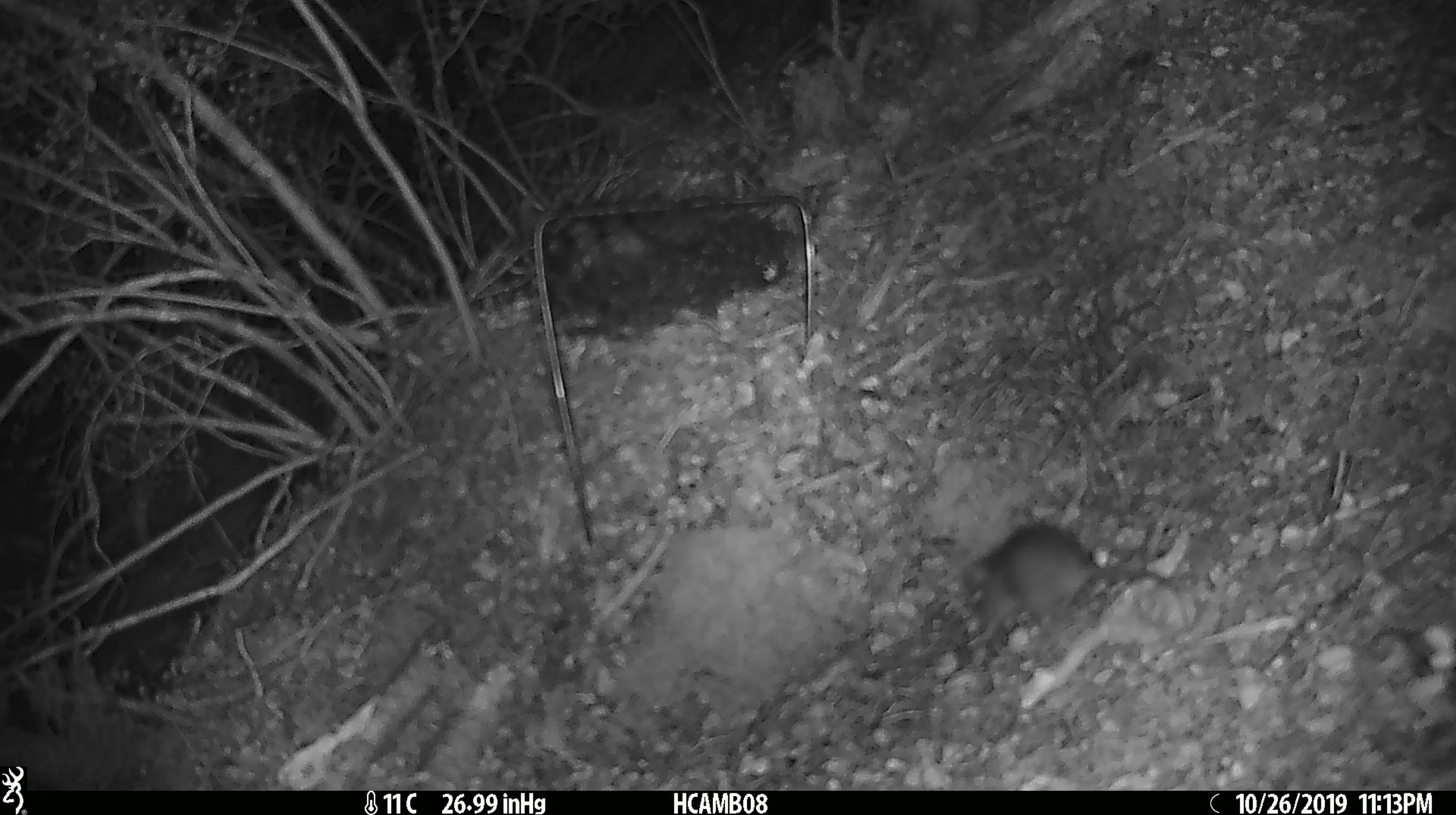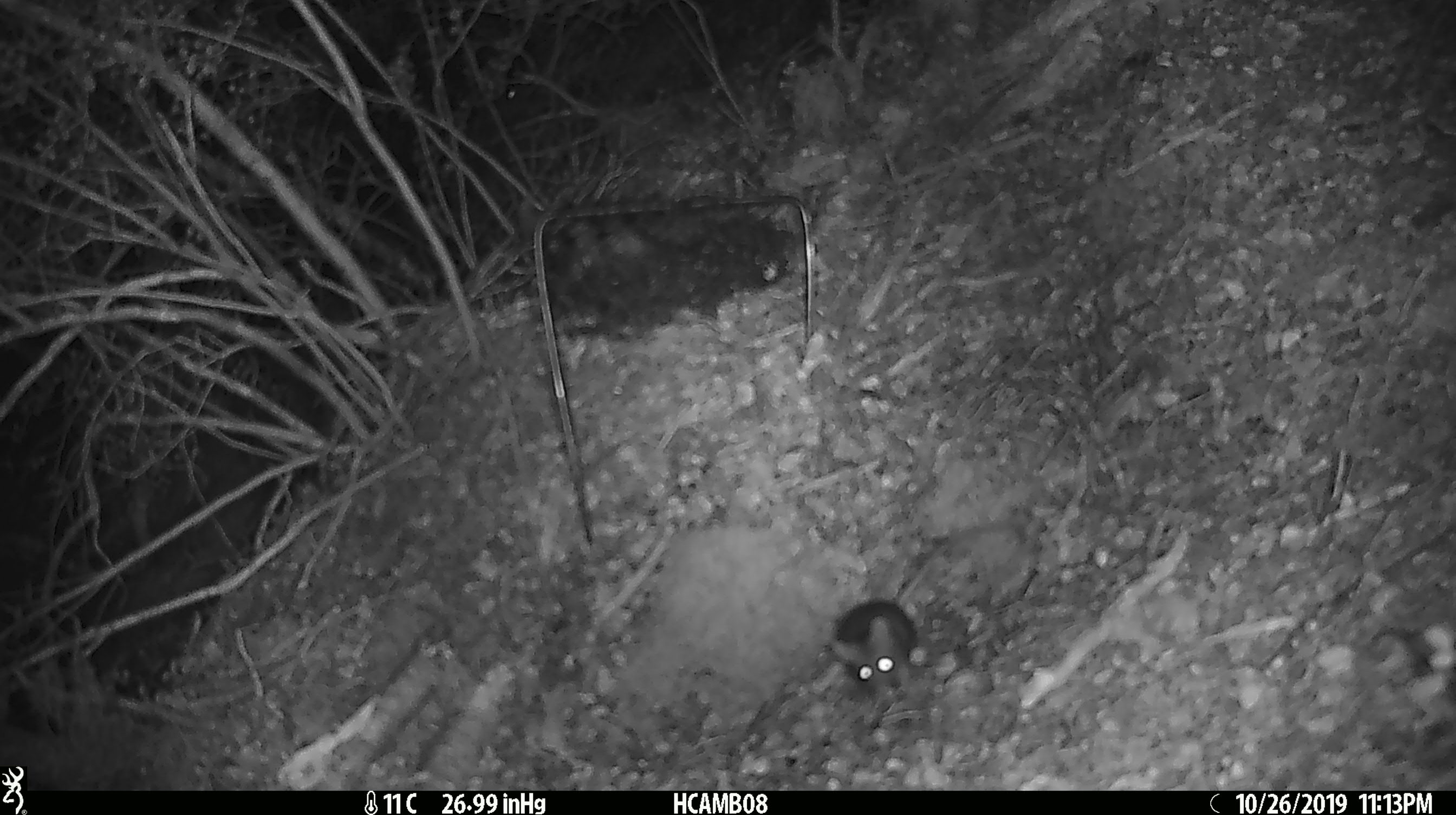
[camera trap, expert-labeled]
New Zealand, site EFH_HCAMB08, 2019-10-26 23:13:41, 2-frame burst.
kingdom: Animalia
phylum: Chordata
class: Mammalia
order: Rodentia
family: Muridae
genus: Mus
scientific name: Mus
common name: mouse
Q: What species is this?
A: Mouse (Mus).